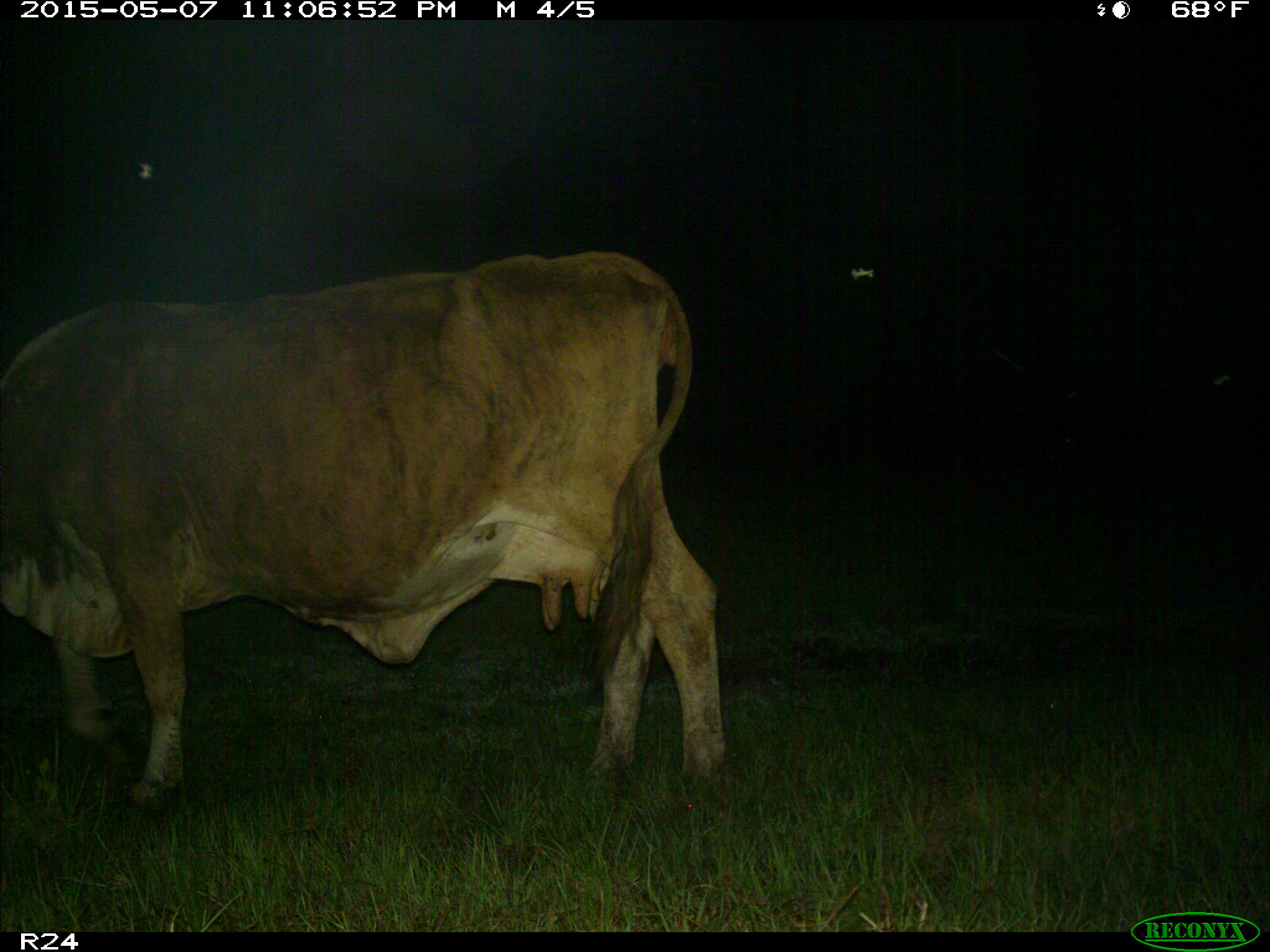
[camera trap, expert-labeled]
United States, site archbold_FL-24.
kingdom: Animalia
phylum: Chordata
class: Mammalia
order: Artiodactyla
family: Bovidae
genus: Bos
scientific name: Bos taurus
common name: domestic cow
Bos taurus (domestic cow).